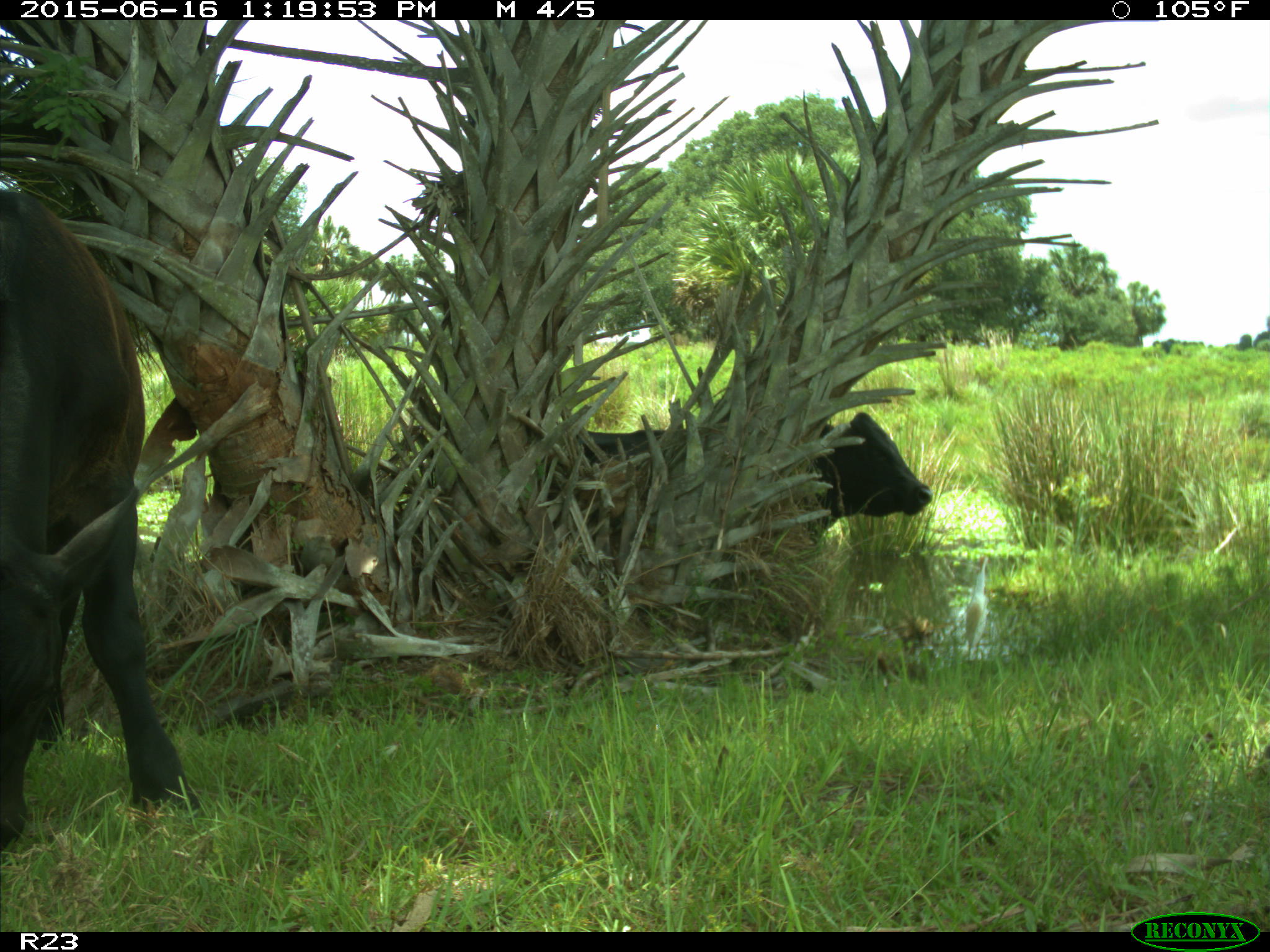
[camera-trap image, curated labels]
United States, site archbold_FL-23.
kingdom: Animalia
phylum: Chordata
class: Mammalia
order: Carnivora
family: Procyonidae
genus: Procyon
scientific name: Procyon lotor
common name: common raccoon